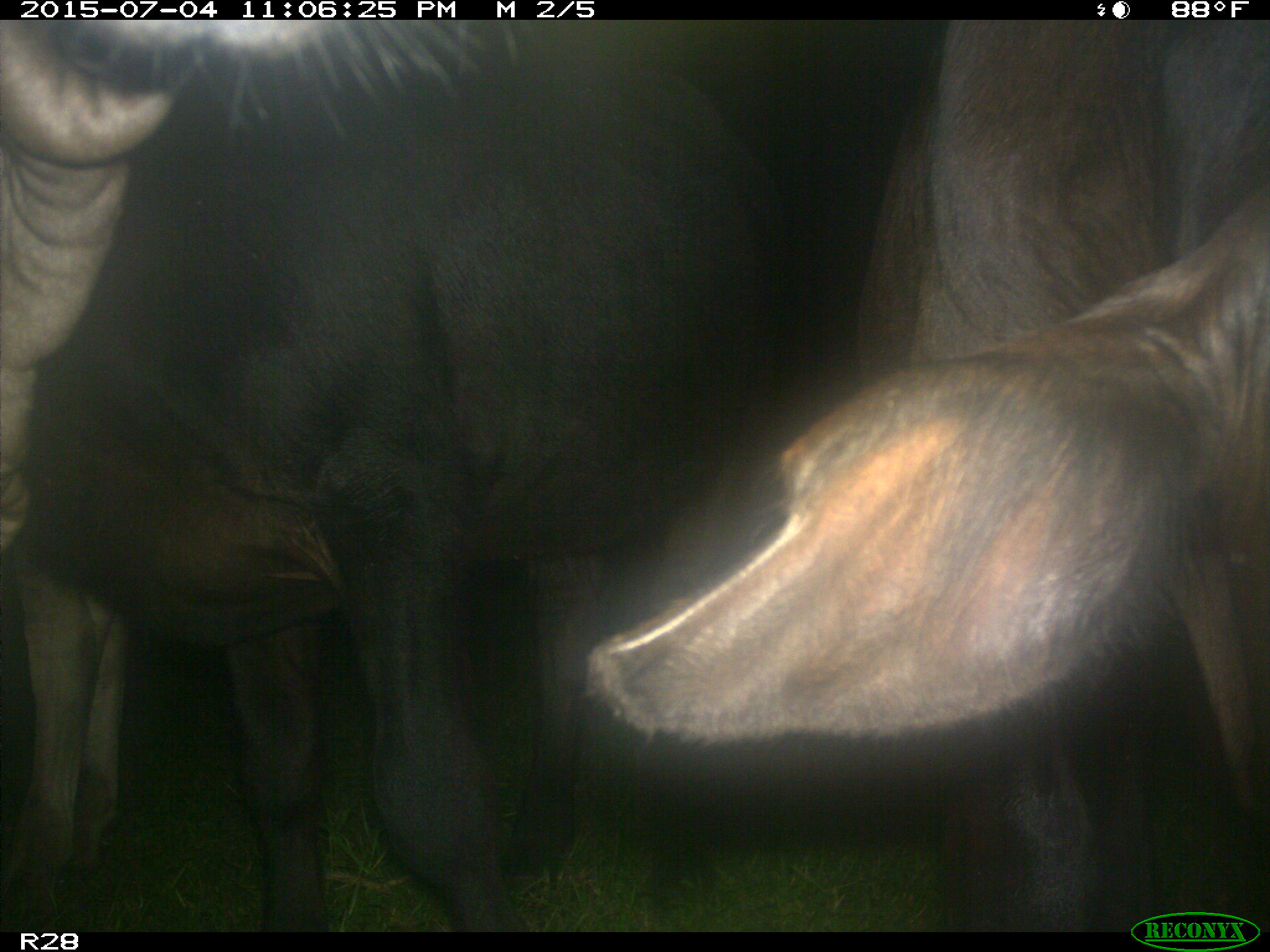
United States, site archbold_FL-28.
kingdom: Animalia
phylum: Chordata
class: Mammalia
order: Artiodactyla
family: Bovidae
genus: Bos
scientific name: Bos taurus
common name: domestic cow